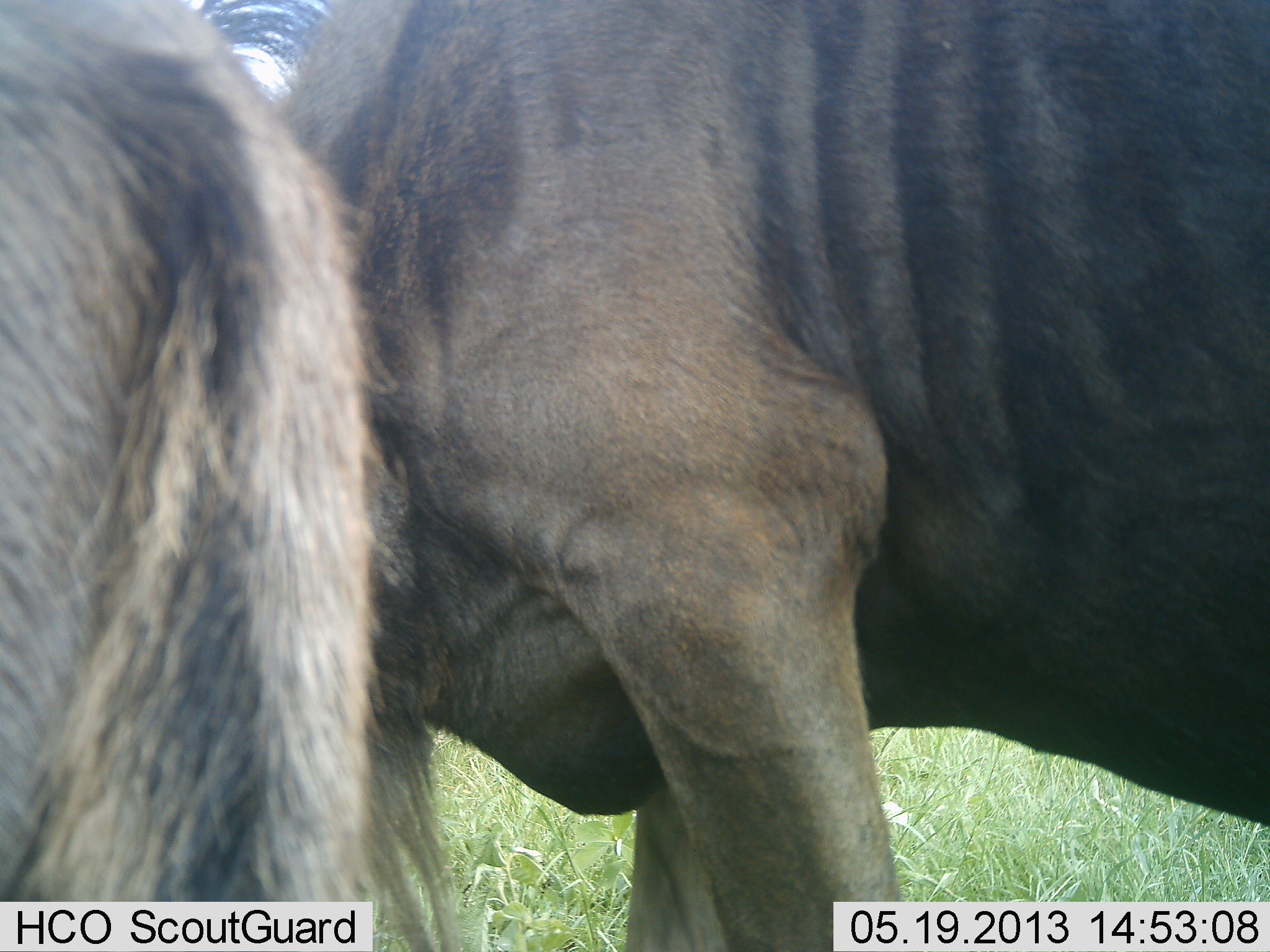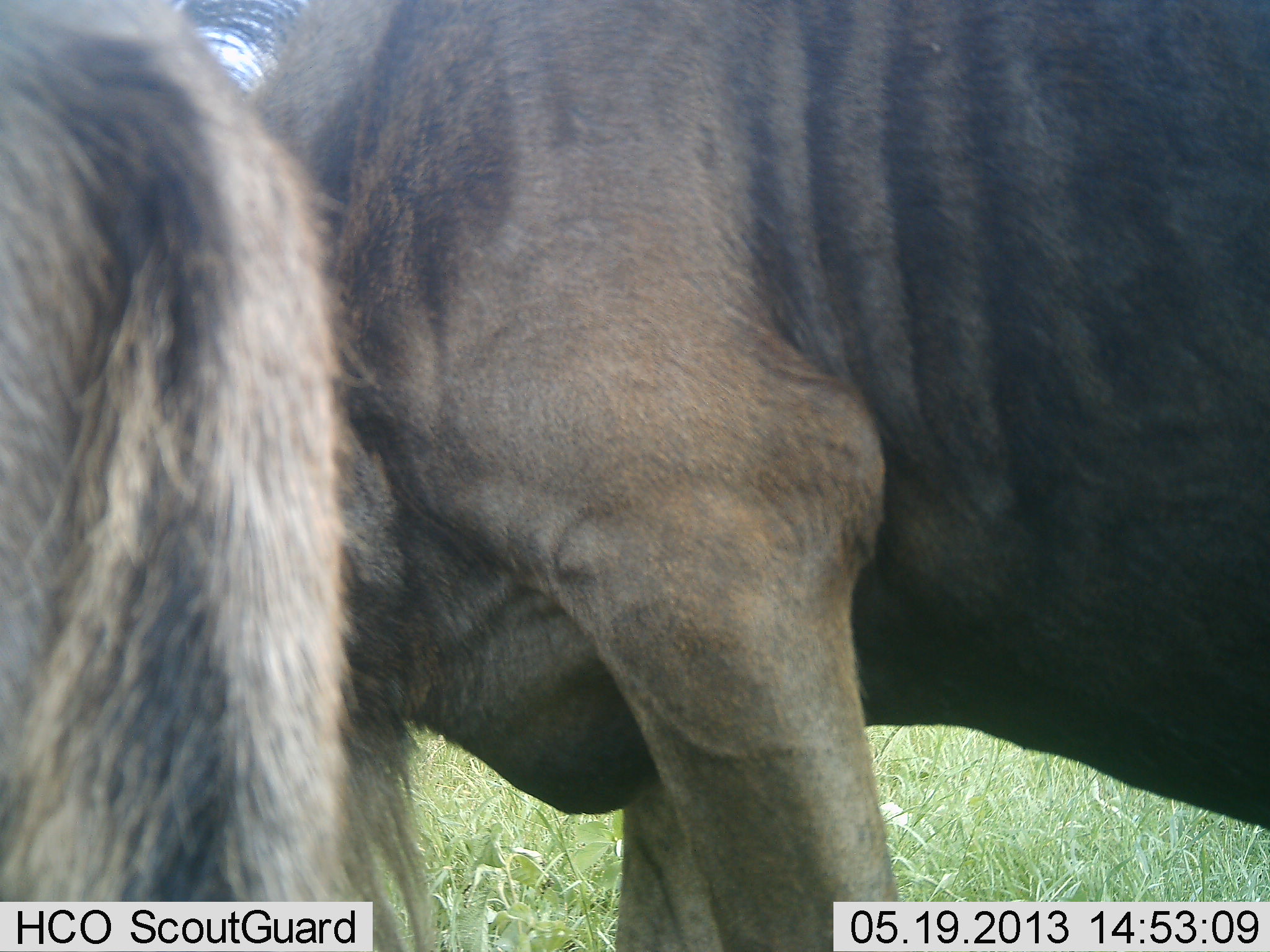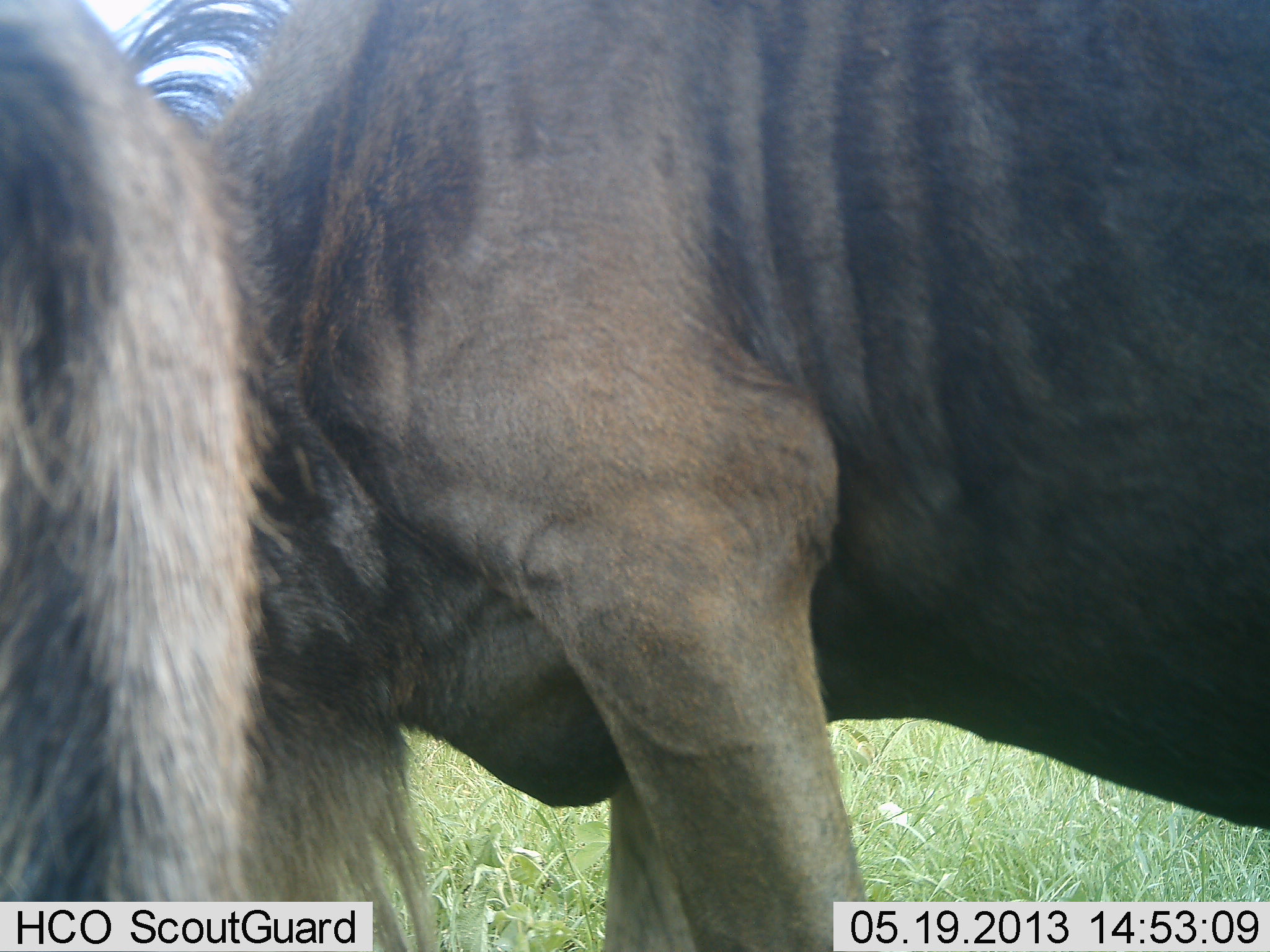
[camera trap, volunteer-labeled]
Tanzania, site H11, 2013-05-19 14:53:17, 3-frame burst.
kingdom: Animalia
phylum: Chordata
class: Mammalia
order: Artiodactyla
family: Bovidae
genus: Connochaetes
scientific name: Connochaetes taurinus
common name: blue wildebeest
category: wildebeest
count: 2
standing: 100%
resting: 0%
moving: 0%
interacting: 20%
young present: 0%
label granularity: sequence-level